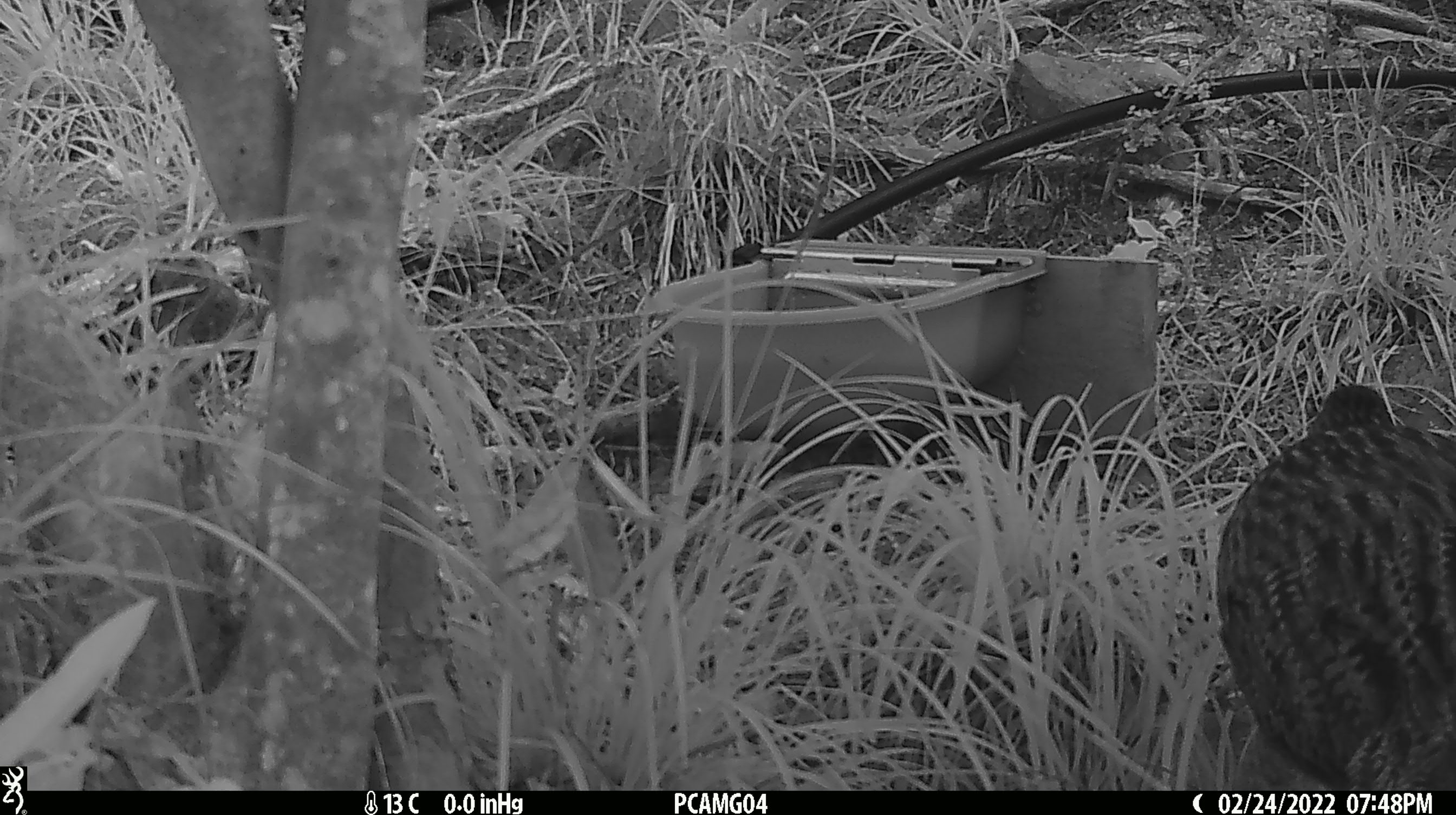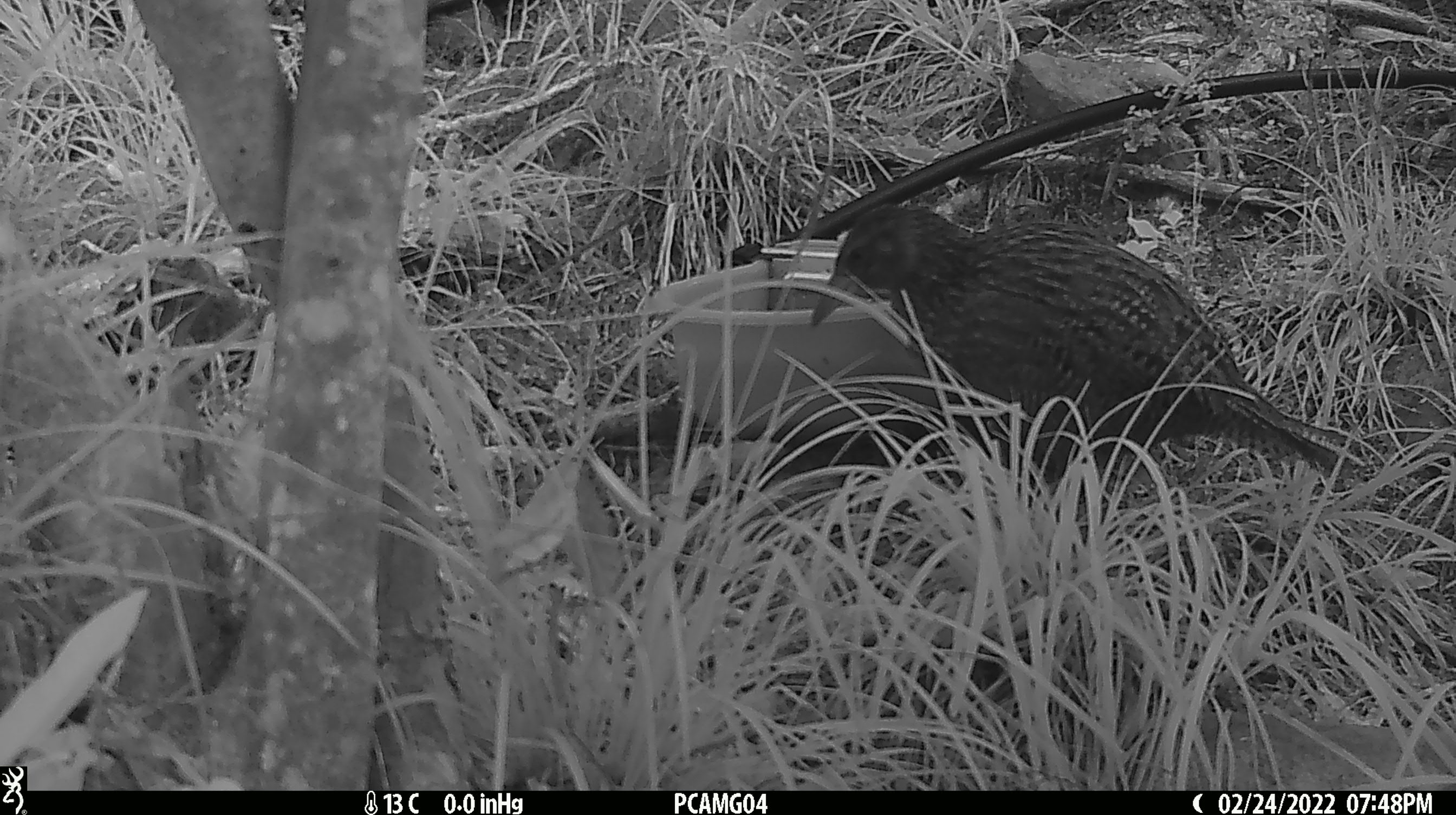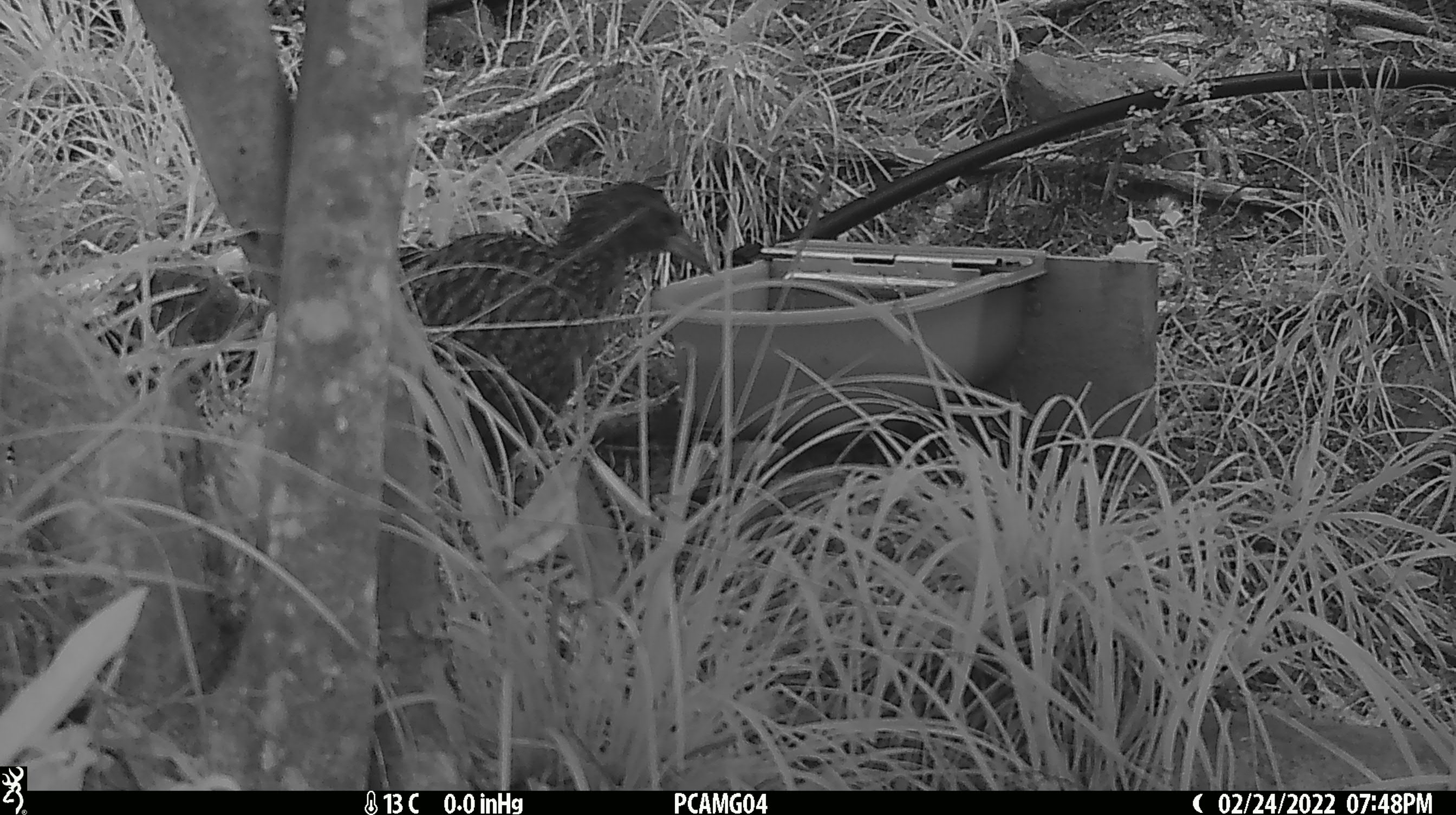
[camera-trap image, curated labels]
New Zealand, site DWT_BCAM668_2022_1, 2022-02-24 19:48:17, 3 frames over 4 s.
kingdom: Animalia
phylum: Chordata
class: Aves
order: Gruiformes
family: Rallidae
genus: Gallirallus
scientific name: Gallirallus australis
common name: weka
Weka (Gallirallus australis).